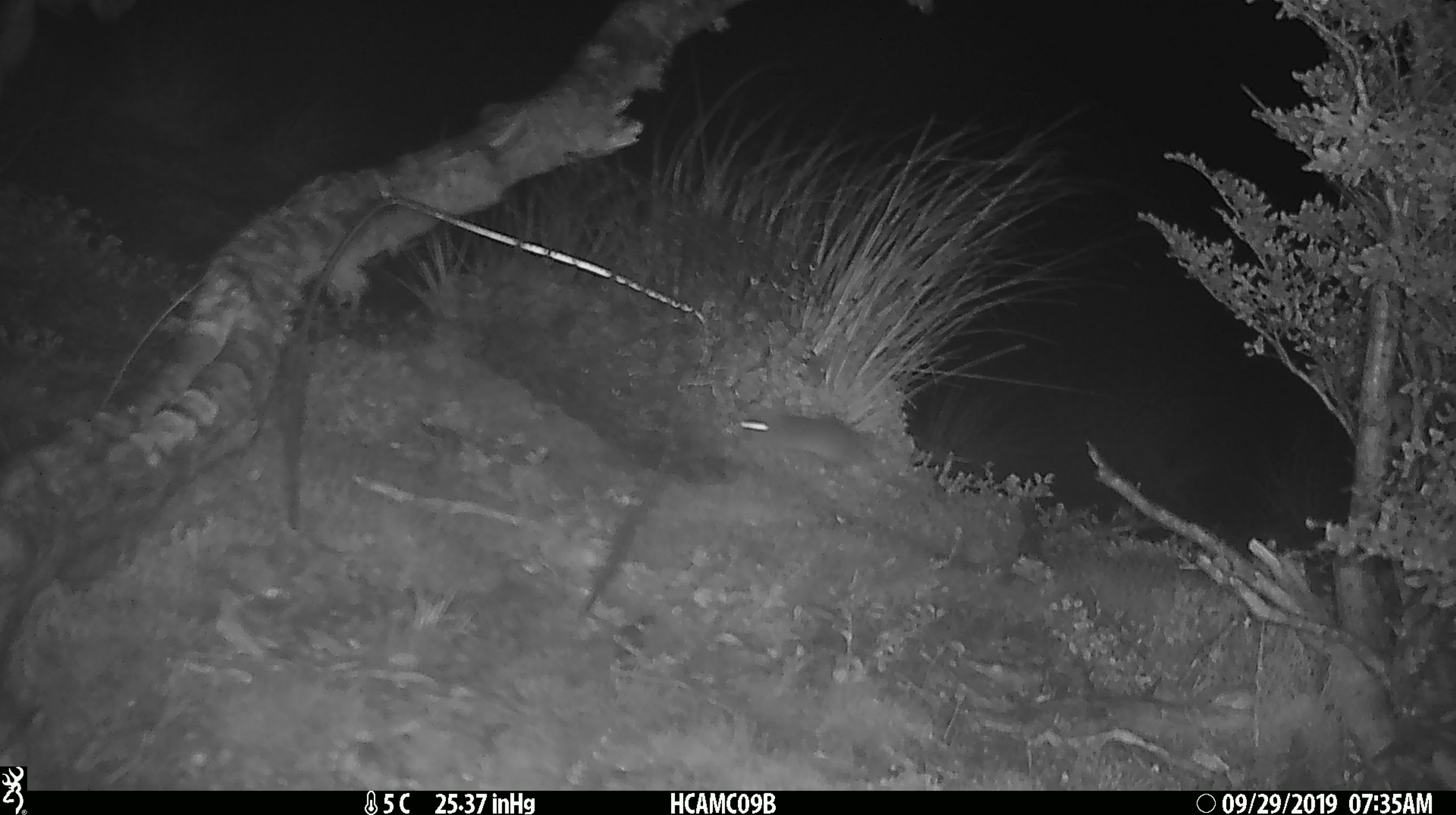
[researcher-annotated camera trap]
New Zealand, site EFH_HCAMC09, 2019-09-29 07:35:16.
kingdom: Animalia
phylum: Chordata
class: Mammalia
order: Rodentia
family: Muridae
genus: Mus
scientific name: Mus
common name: mouse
Mouse (Mus).